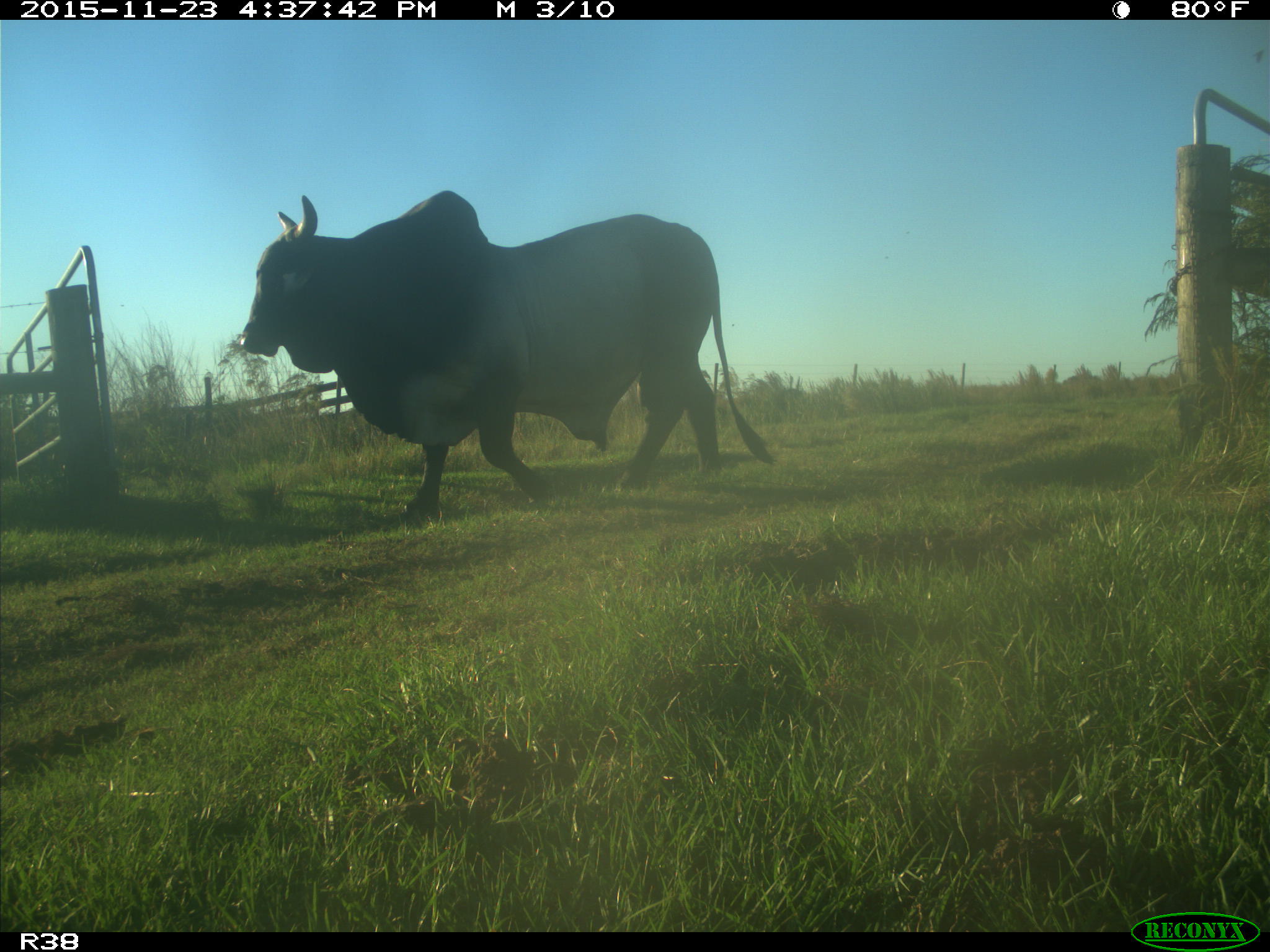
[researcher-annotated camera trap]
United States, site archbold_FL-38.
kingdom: Animalia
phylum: Chordata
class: Mammalia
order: Artiodactyla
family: Bovidae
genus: Bos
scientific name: Bos taurus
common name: domestic cow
Bos taurus (domestic cow).